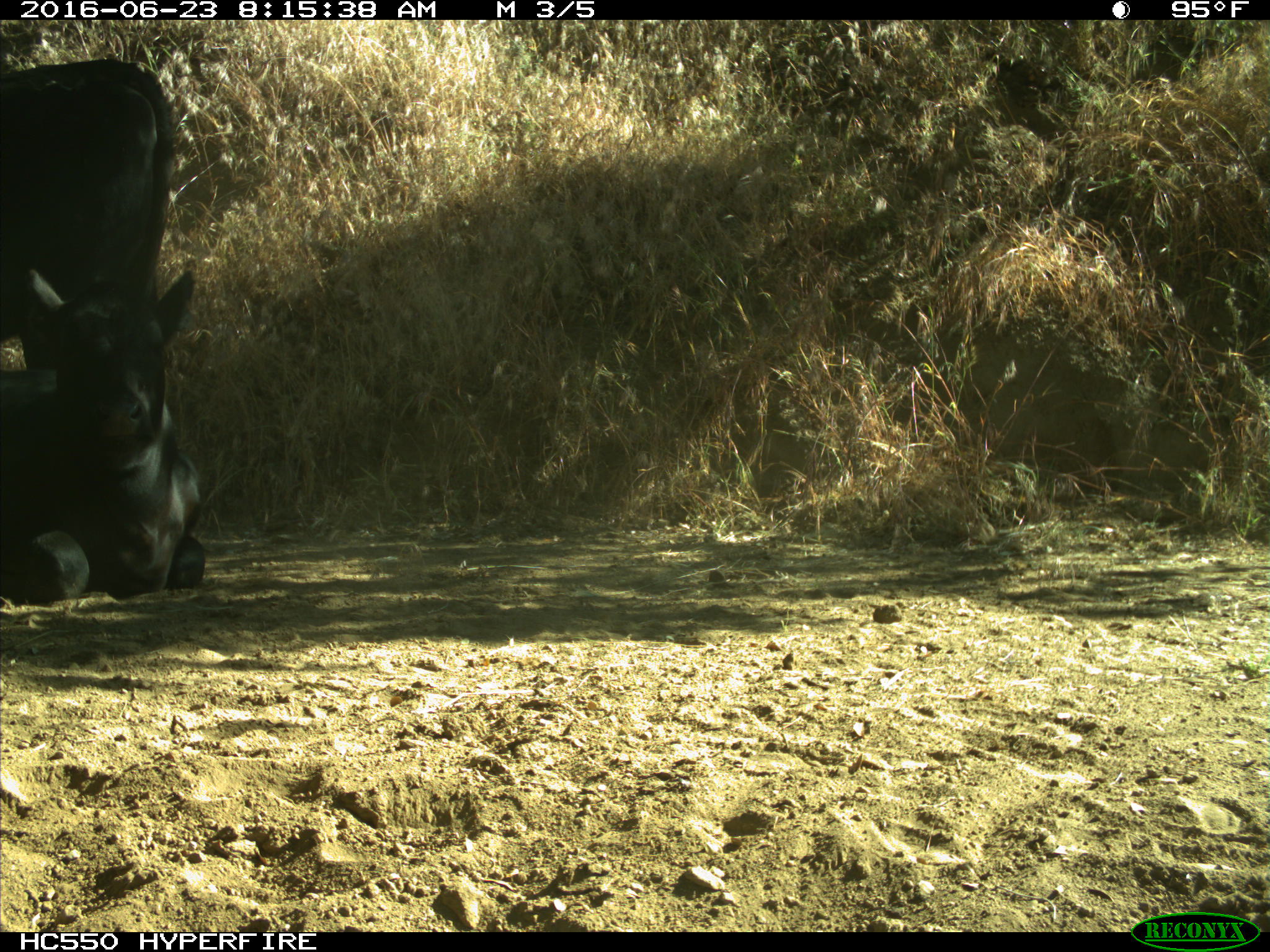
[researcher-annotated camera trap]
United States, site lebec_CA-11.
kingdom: Animalia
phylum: Chordata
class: Mammalia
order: Artiodactyla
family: Bovidae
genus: Bos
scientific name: Bos taurus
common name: domestic cow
Bos taurus (domestic cow).